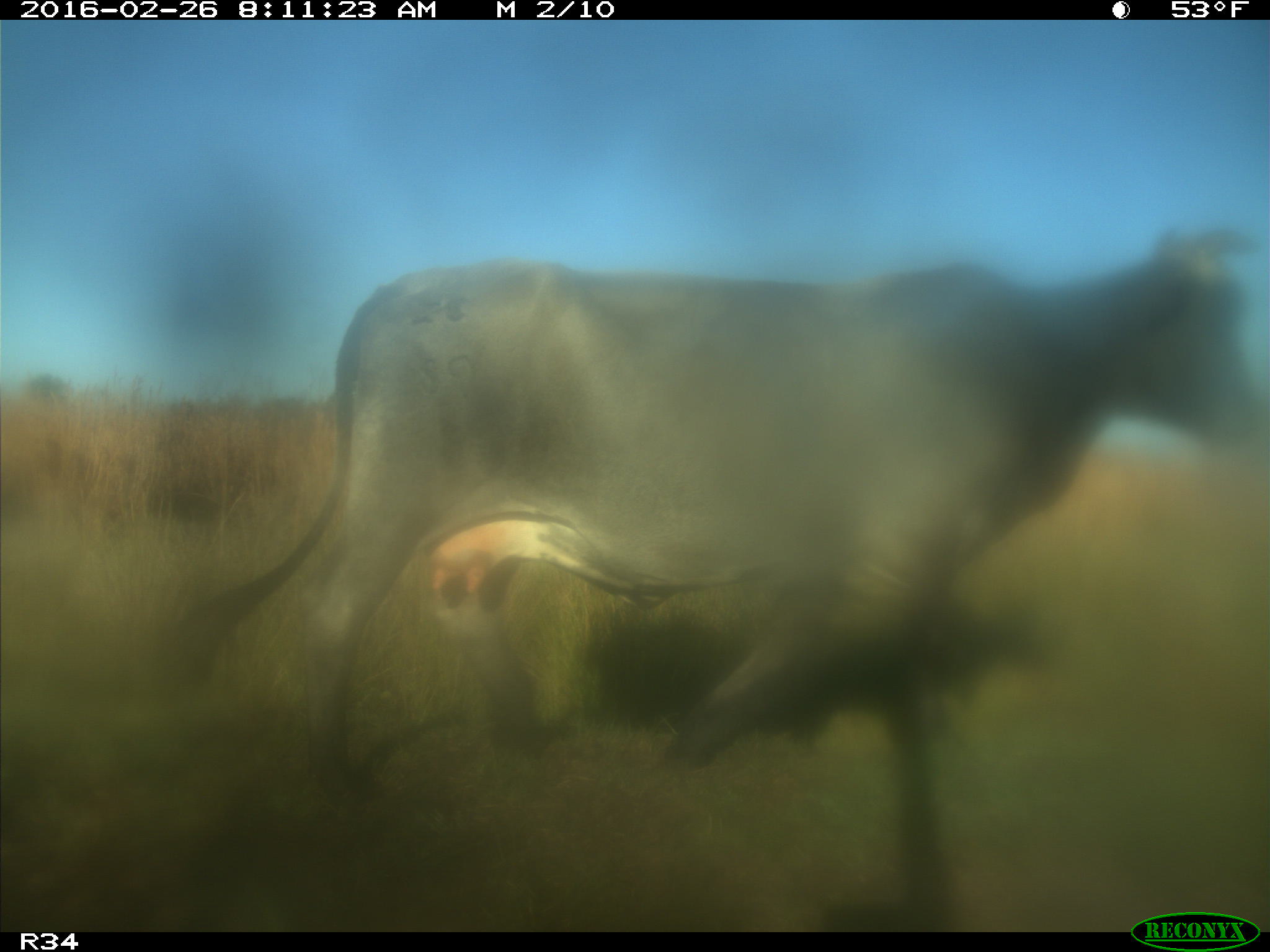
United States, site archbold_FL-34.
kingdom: Animalia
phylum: Chordata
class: Mammalia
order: Artiodactyla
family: Bovidae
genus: Bos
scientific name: Bos taurus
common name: domestic cow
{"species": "Bos taurus (domestic cow)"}